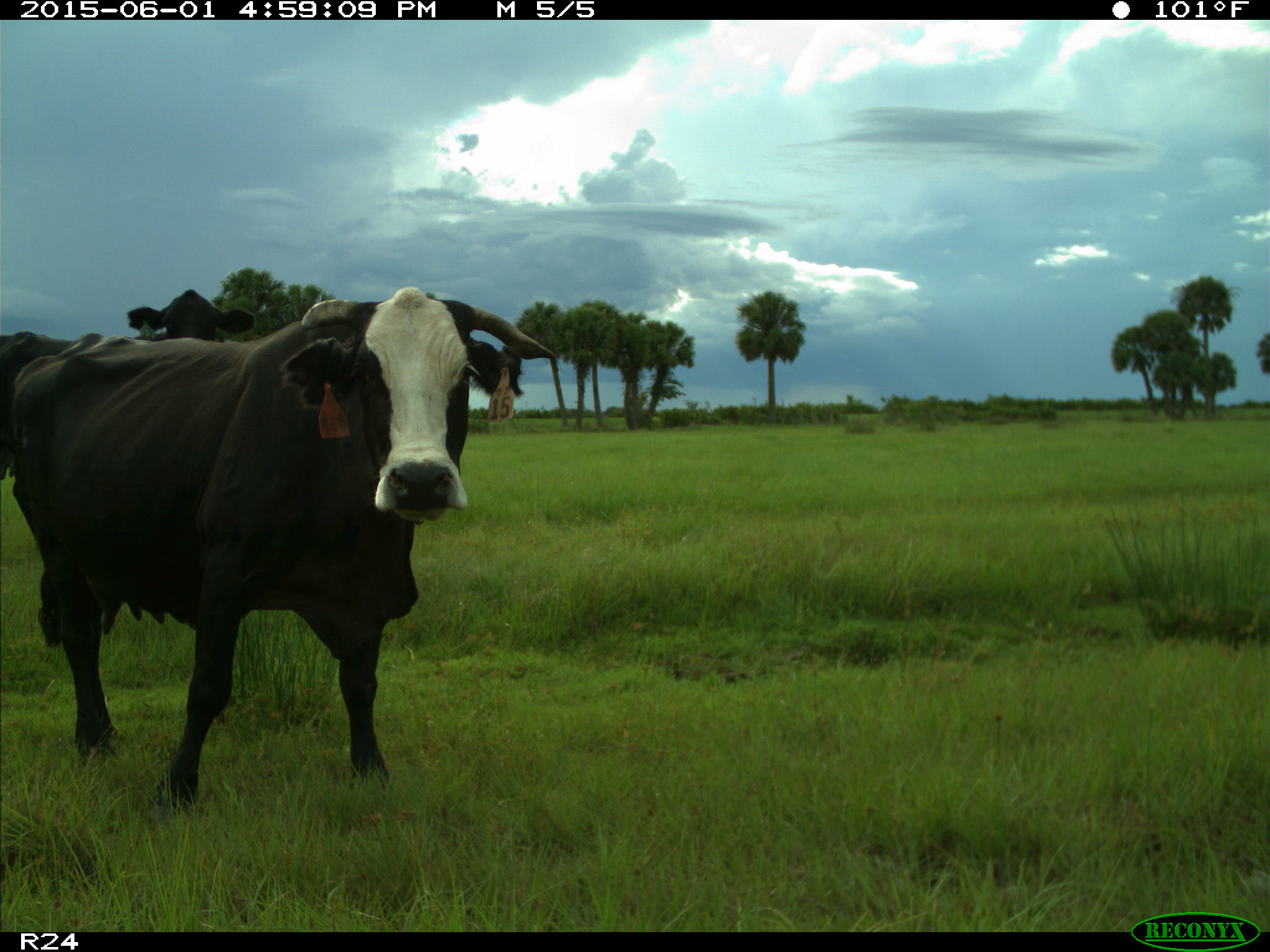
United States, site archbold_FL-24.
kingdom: Animalia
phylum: Chordata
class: Mammalia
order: Artiodactyla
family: Bovidae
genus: Bos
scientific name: Bos taurus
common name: domestic cow